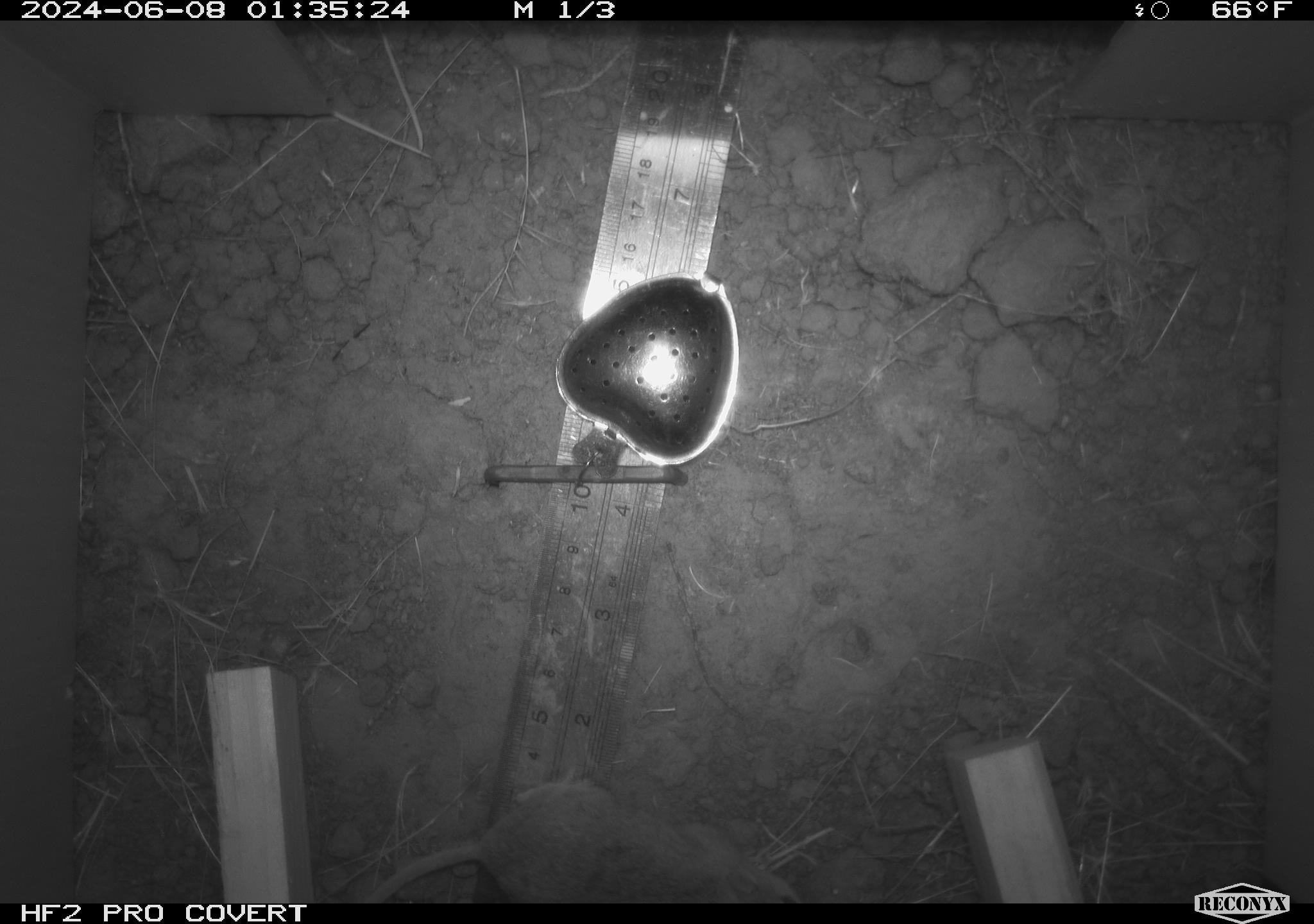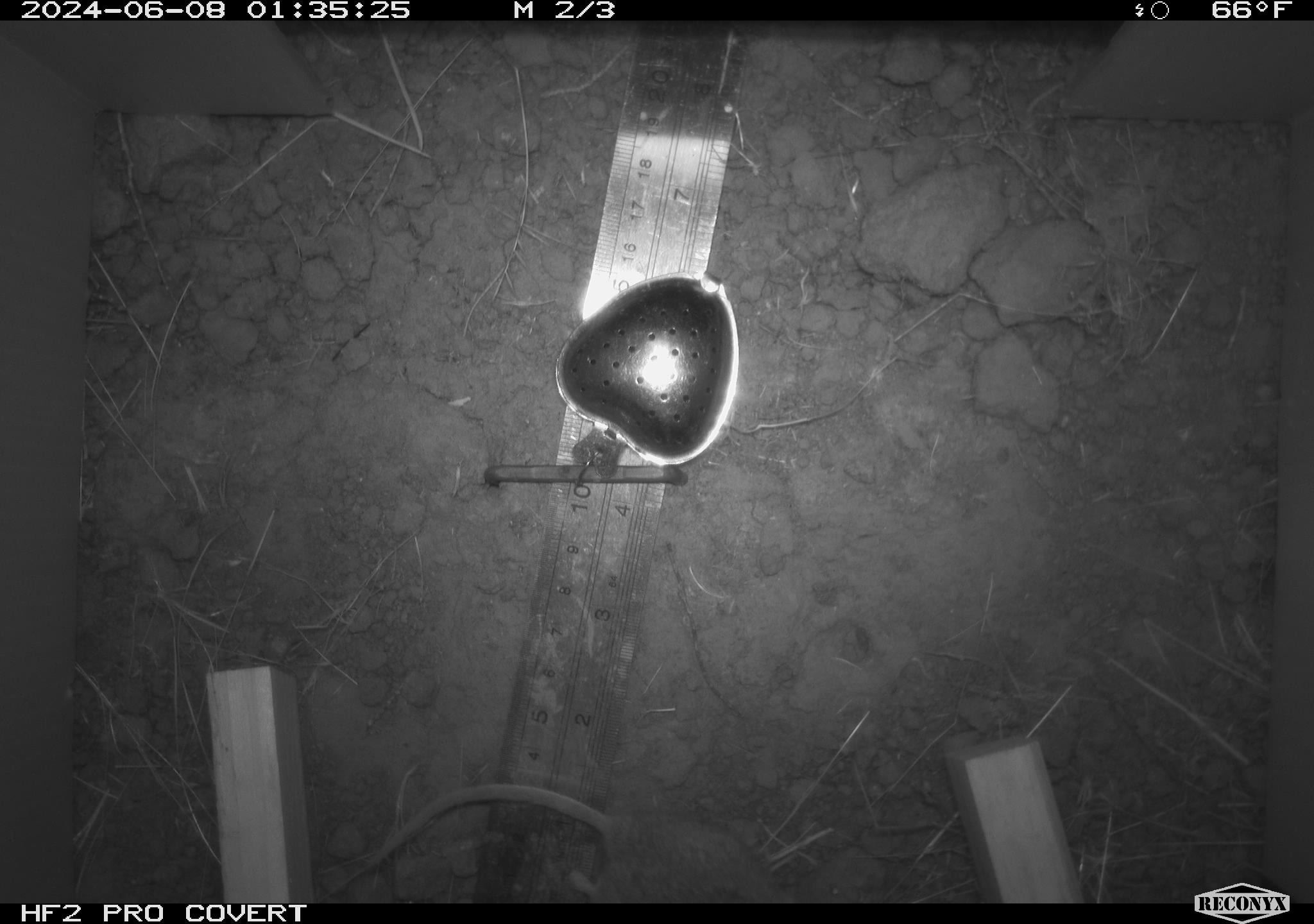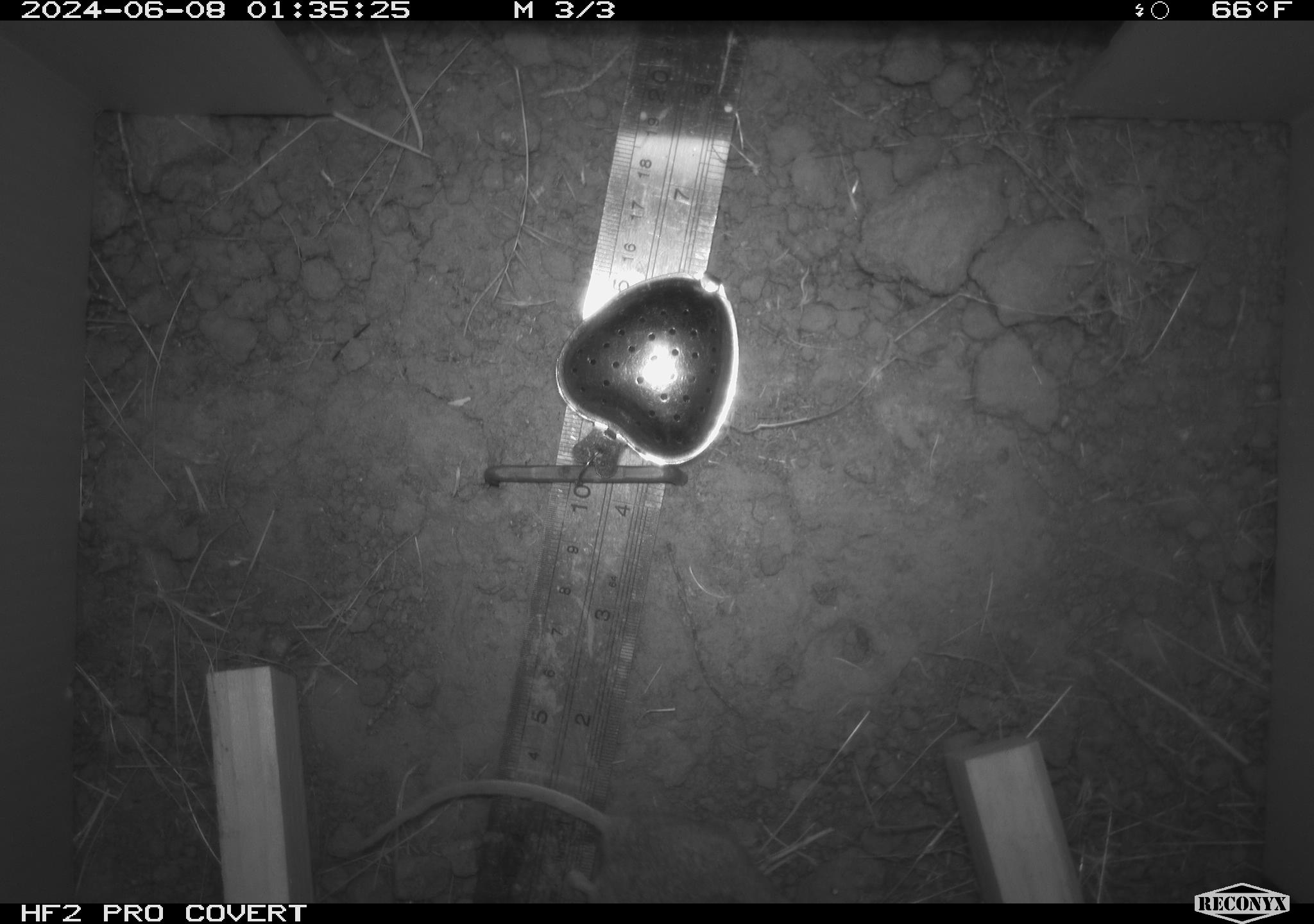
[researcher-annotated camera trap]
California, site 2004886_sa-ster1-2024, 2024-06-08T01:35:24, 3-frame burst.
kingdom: Animalia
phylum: Chordata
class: Mammalia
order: Rodentia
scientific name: Rodentia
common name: mouse species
Mouse species (Rodentia).